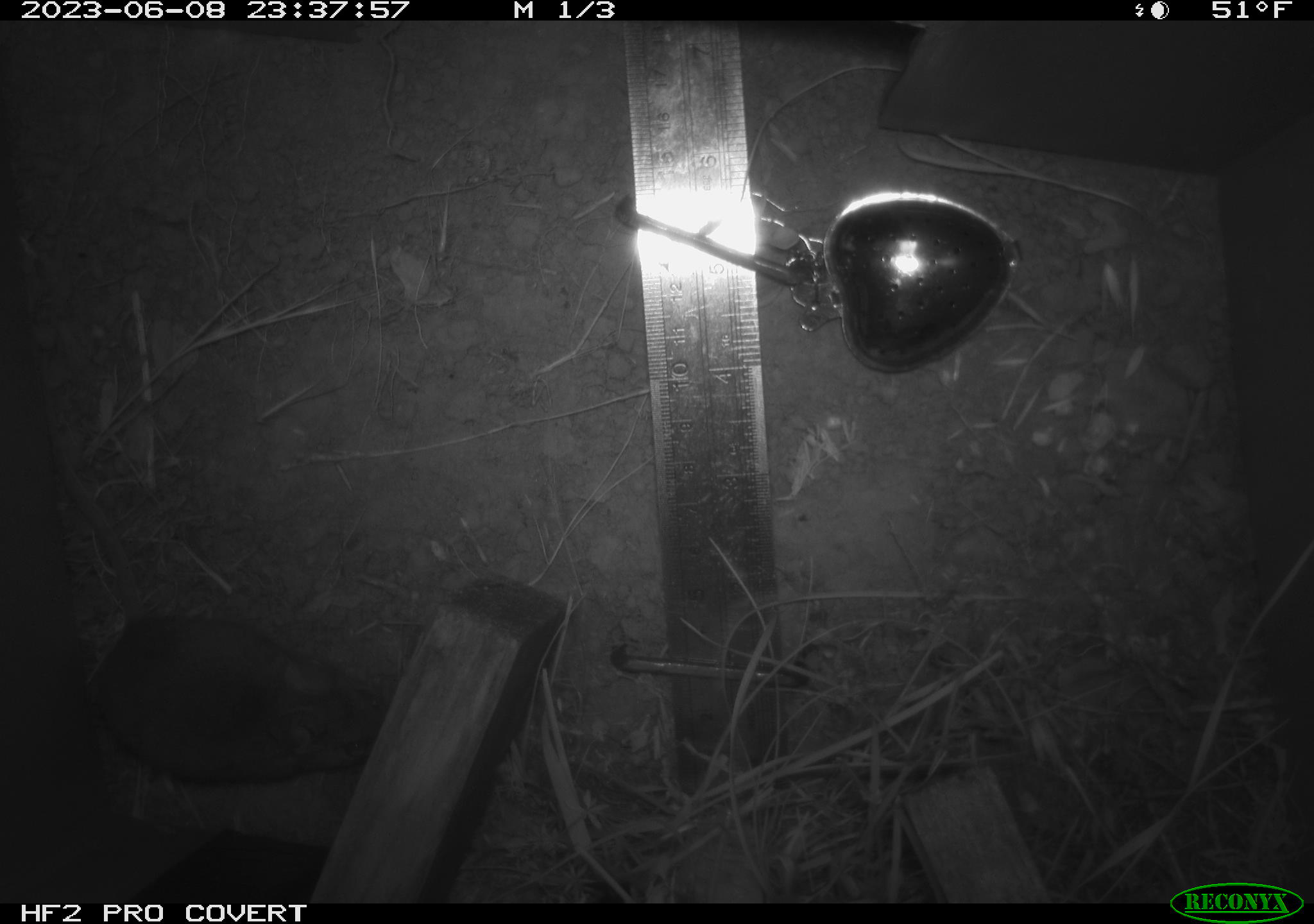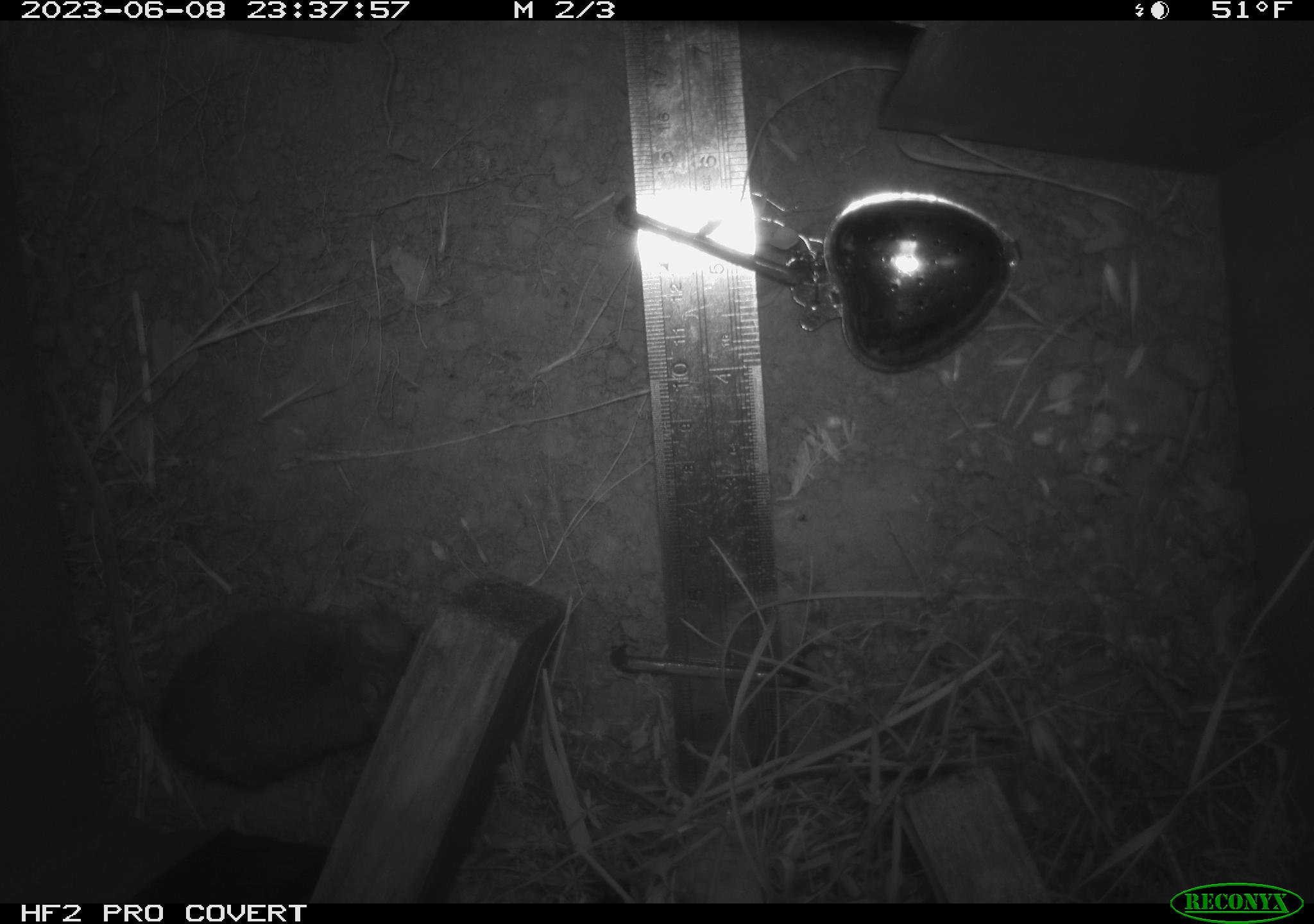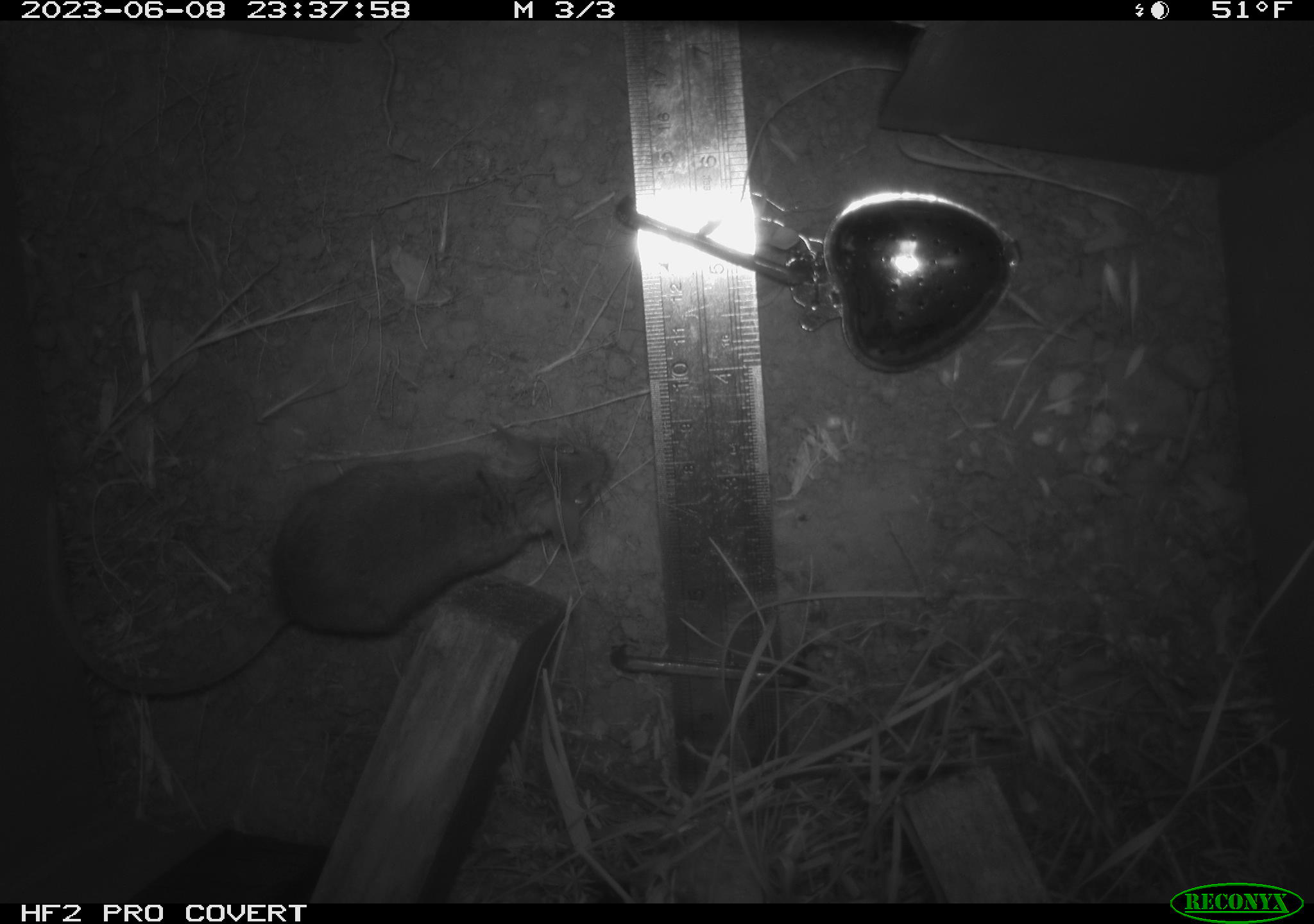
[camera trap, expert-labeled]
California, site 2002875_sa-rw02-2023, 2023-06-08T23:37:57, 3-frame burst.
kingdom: Animalia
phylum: Chordata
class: Mammalia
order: Rodentia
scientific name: Rodentia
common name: mouse species